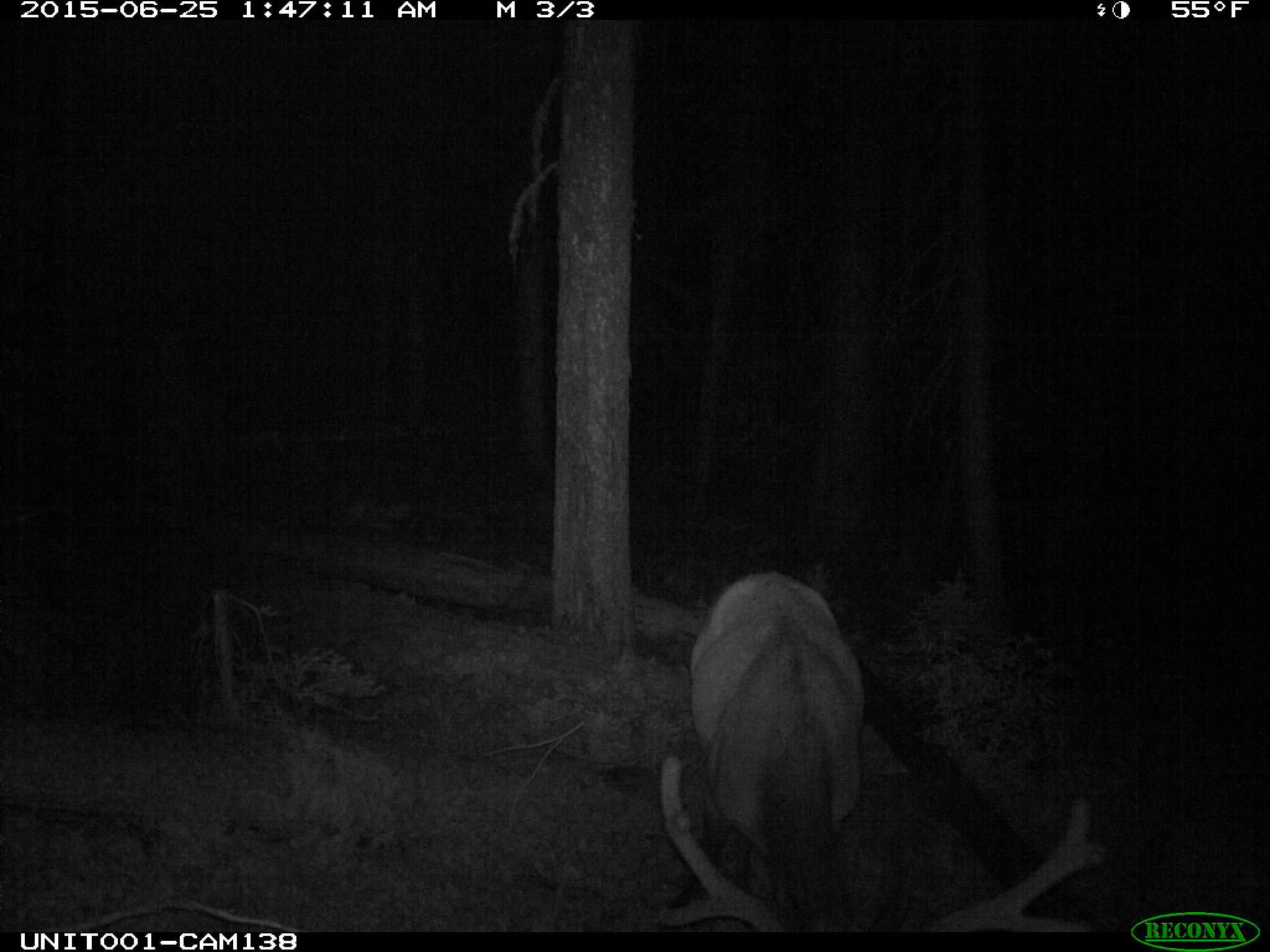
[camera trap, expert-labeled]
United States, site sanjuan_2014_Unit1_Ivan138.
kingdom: Animalia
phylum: Chordata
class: Mammalia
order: Artiodactyla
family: Cervidae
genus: Cervus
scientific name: Cervus elaphus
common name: red deer